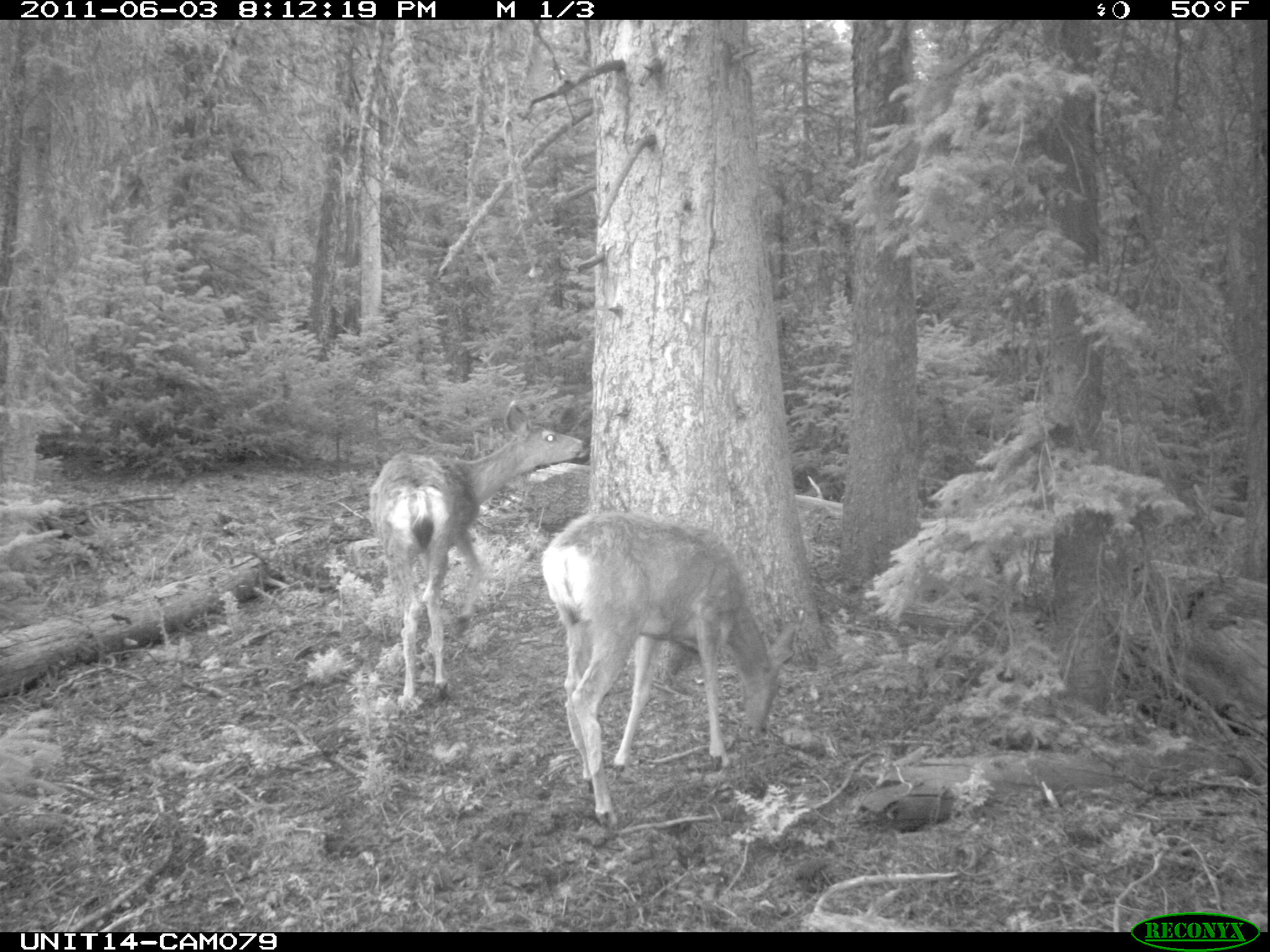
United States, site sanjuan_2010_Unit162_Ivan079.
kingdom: Animalia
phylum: Chordata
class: Mammalia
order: Artiodactyla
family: Cervidae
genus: Odocoileus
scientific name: Odocoileus hemionus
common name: mule deer